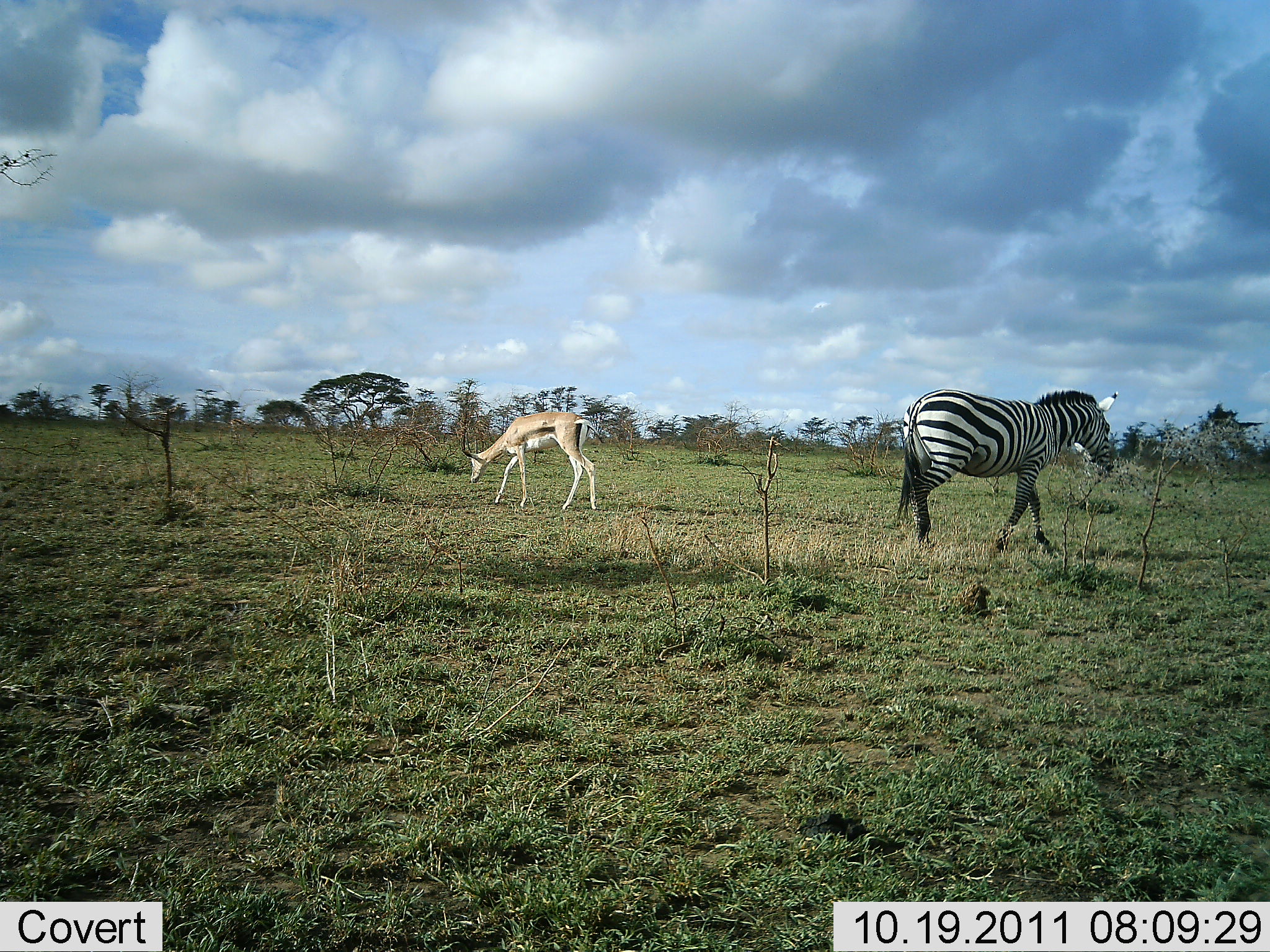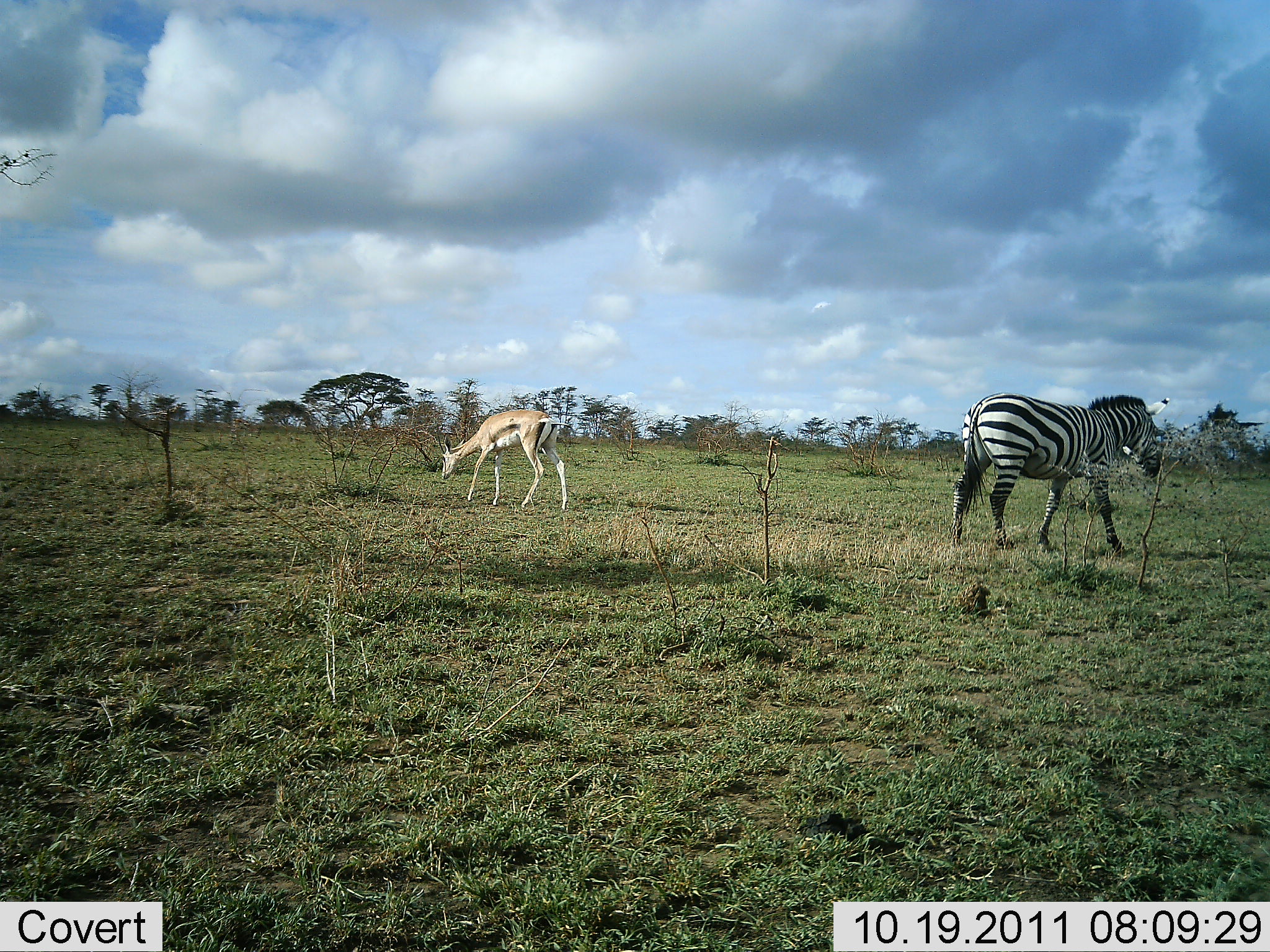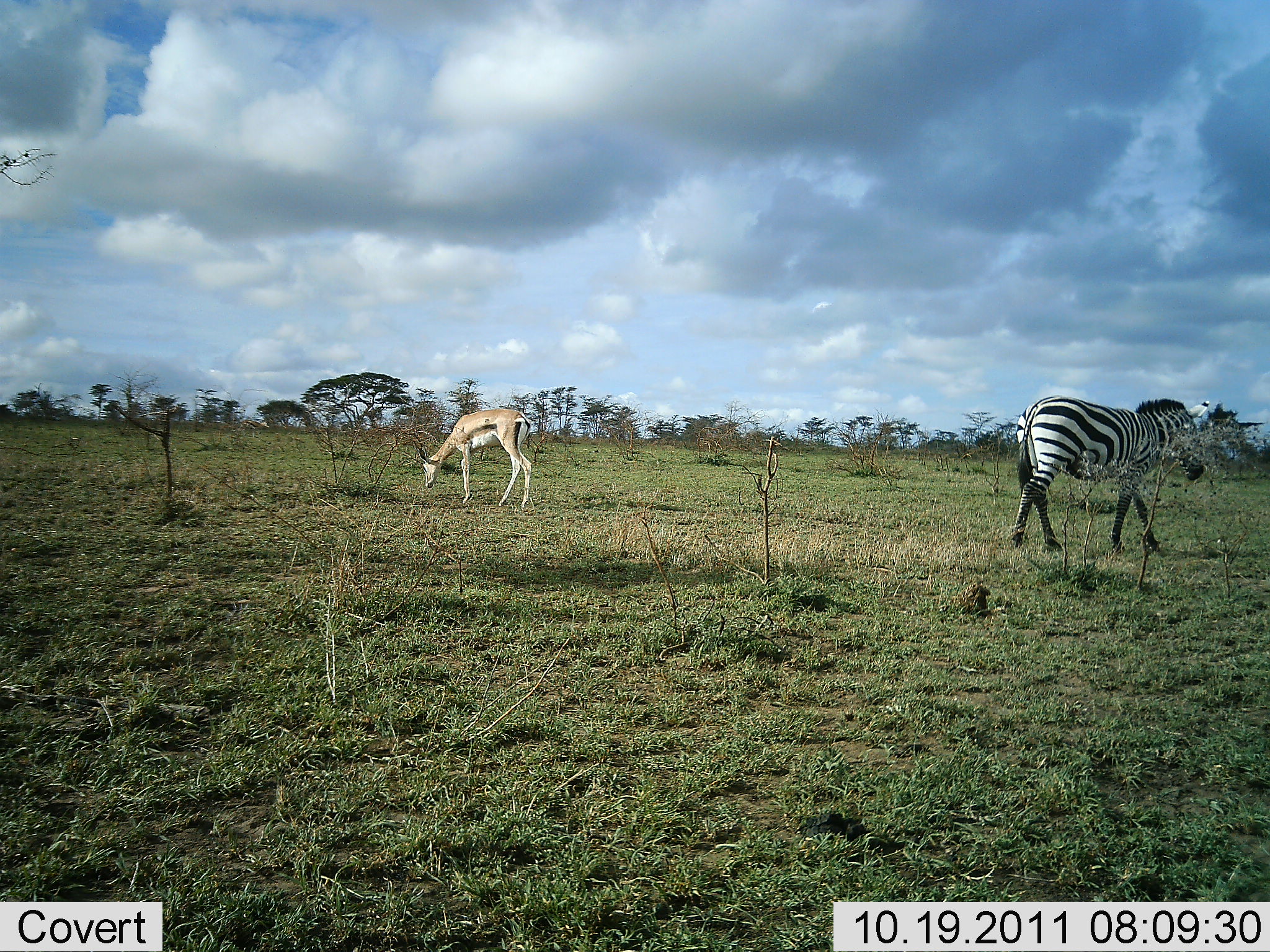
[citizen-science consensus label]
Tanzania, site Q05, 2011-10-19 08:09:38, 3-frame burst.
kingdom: Animalia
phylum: Chordata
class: Mammalia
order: Artiodactyla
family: Bovidae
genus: Eudorcas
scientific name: Eudorcas thomsonii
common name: thomson's gazelle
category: gazellethomsons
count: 1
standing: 0%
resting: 0%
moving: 50%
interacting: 0%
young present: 0%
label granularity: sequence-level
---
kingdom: Animalia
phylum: Chordata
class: Mammalia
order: Perissodactyla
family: Equidae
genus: Equus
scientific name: Equus quagga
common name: plains zebra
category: zebra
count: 1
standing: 0%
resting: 0%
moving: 93%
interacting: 0%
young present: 0%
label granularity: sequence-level